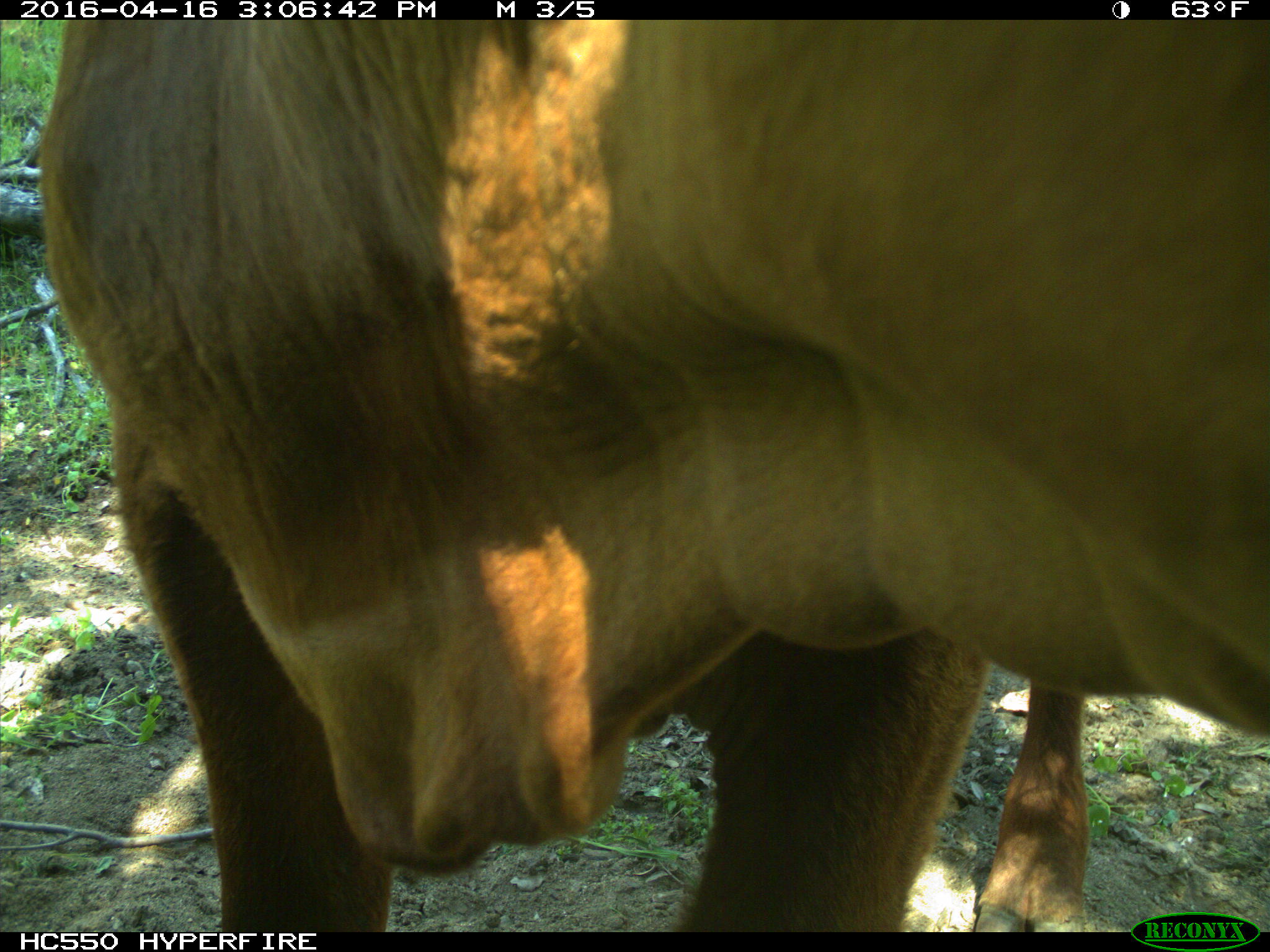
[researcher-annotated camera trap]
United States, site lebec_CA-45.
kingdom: Animalia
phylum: Chordata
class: Mammalia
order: Artiodactyla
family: Bovidae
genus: Bos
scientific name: Bos taurus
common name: domestic cow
Bos taurus (domestic cow).